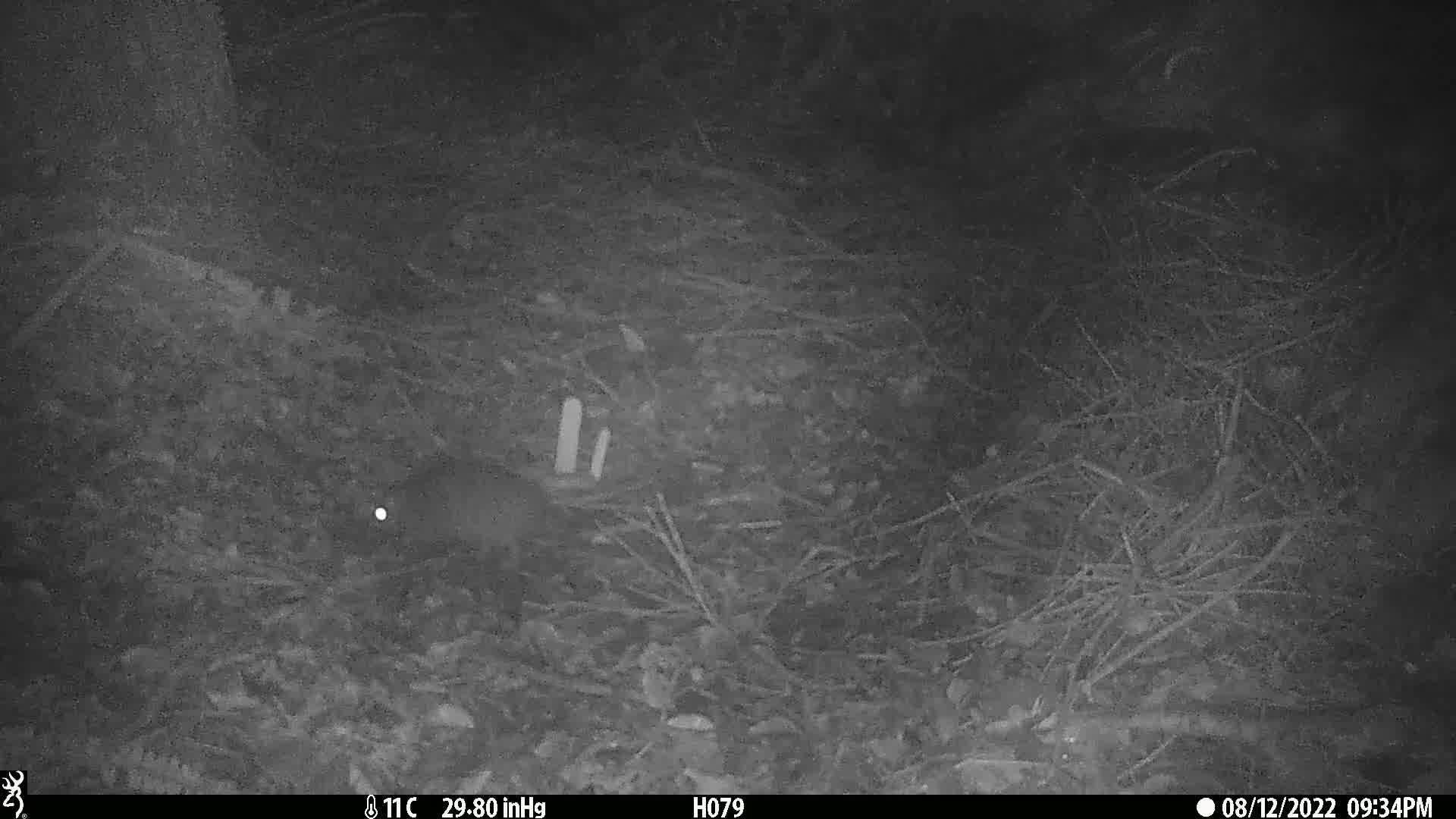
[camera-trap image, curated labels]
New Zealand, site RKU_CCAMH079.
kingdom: Animalia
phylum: Chordata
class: Mammalia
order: Rodentia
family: Muridae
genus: Rattus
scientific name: Rattus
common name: rat